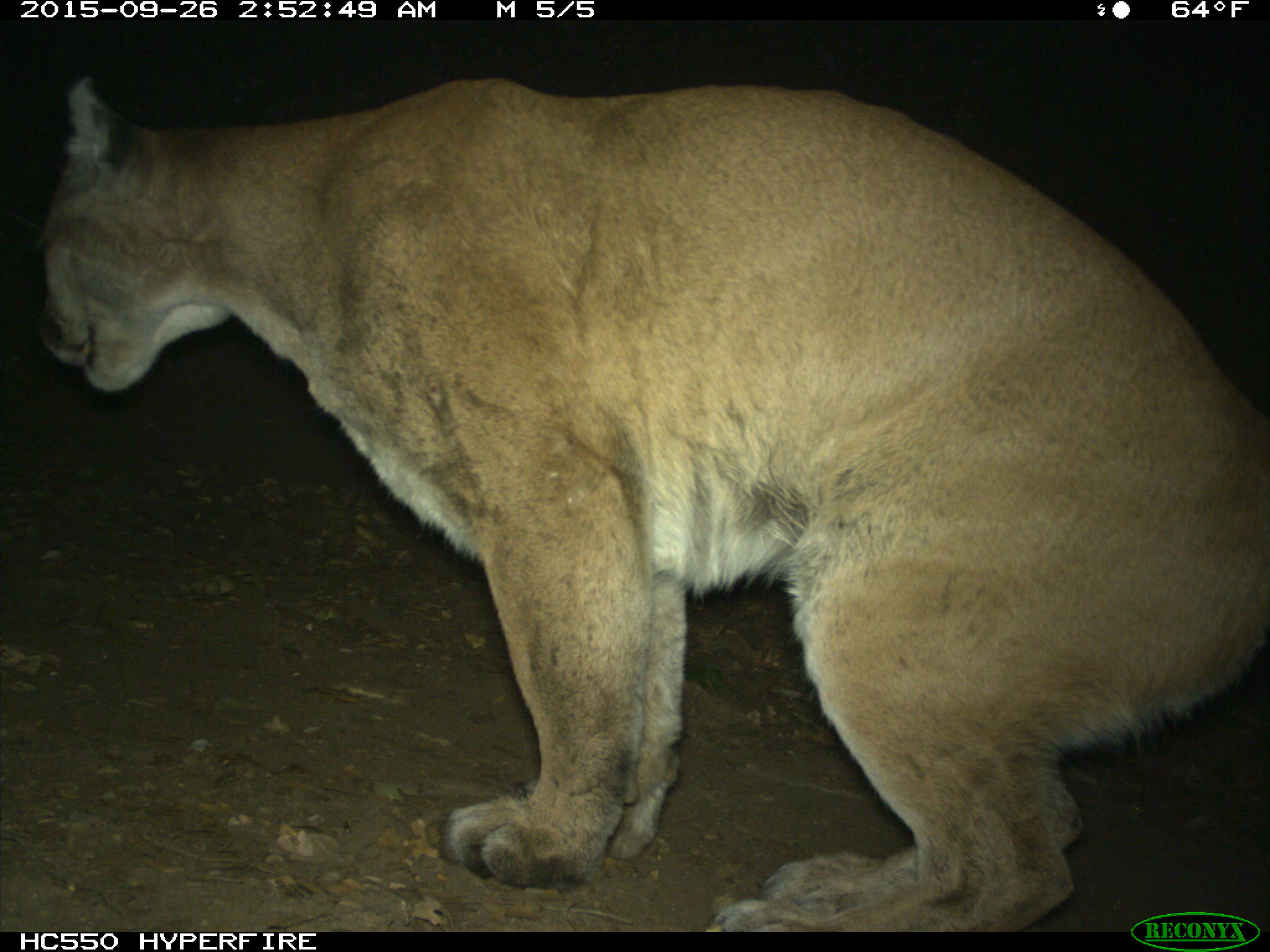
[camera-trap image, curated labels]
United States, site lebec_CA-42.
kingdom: Animalia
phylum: Chordata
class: Mammalia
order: Carnivora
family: Felidae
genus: Puma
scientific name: Puma concolor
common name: mountain lion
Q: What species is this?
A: Puma concolor (mountain lion).